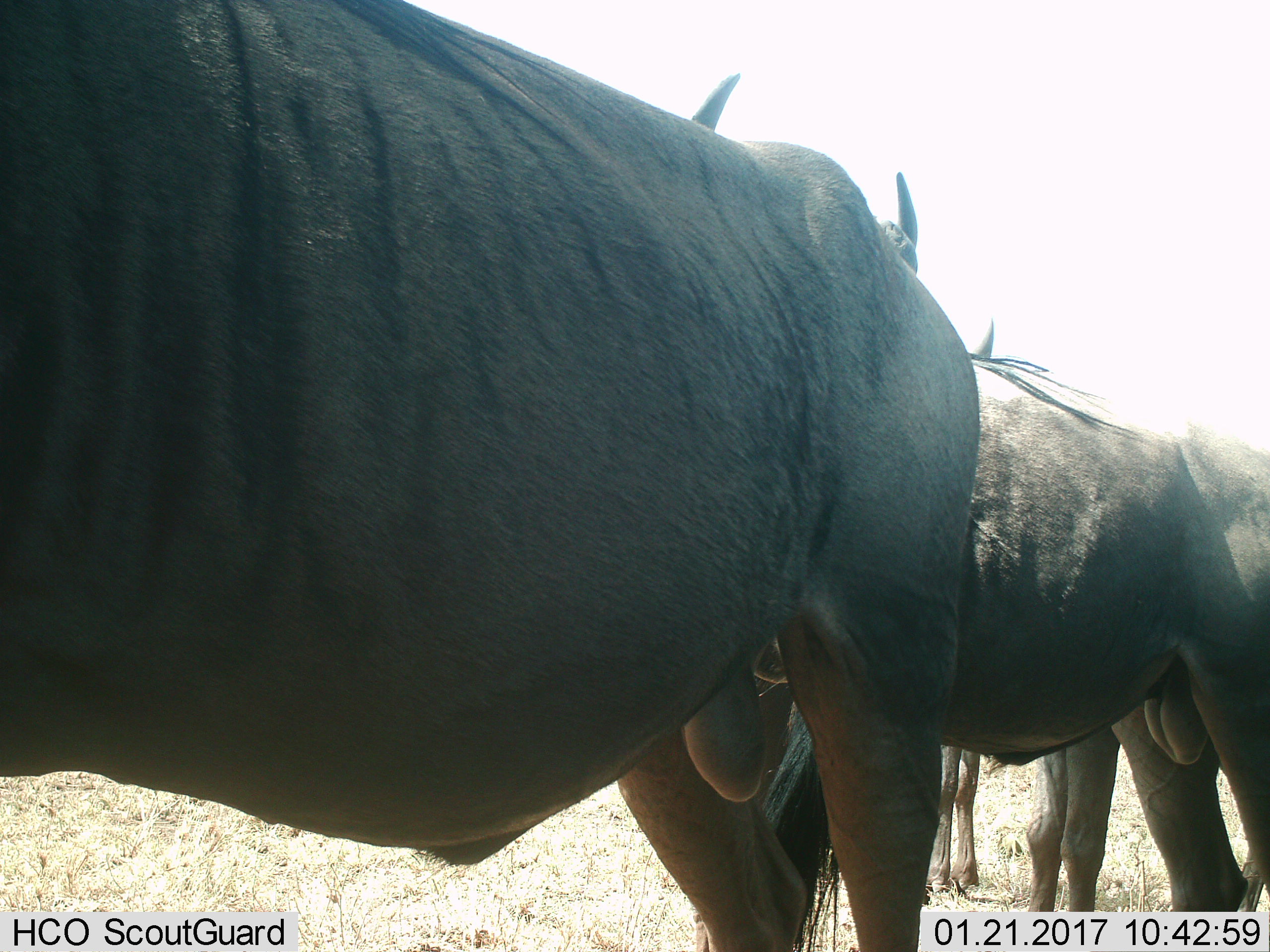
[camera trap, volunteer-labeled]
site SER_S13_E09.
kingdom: Animalia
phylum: Chordata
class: Mammalia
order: Artiodactyla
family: Bovidae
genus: Connochaetes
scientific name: Connochaetes taurinus taurinus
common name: blue wildebeest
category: wildebeestblue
Wildebeestblue (blue wildebeest) (Connochaetes taurinus taurinus), count 3. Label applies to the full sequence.